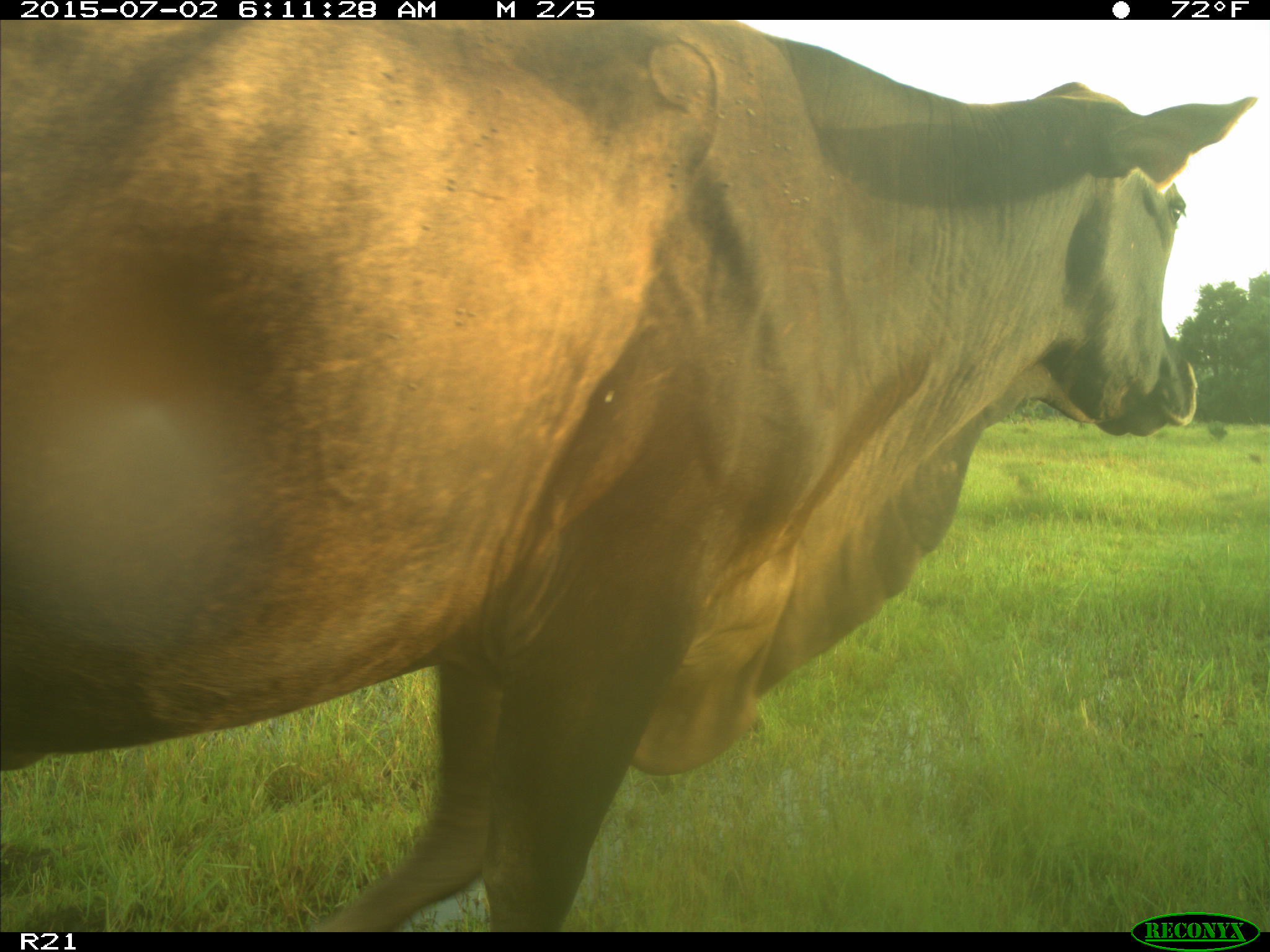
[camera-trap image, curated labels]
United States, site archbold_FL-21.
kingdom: Animalia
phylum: Chordata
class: Mammalia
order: Artiodactyla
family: Bovidae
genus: Bos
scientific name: Bos taurus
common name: domestic cow